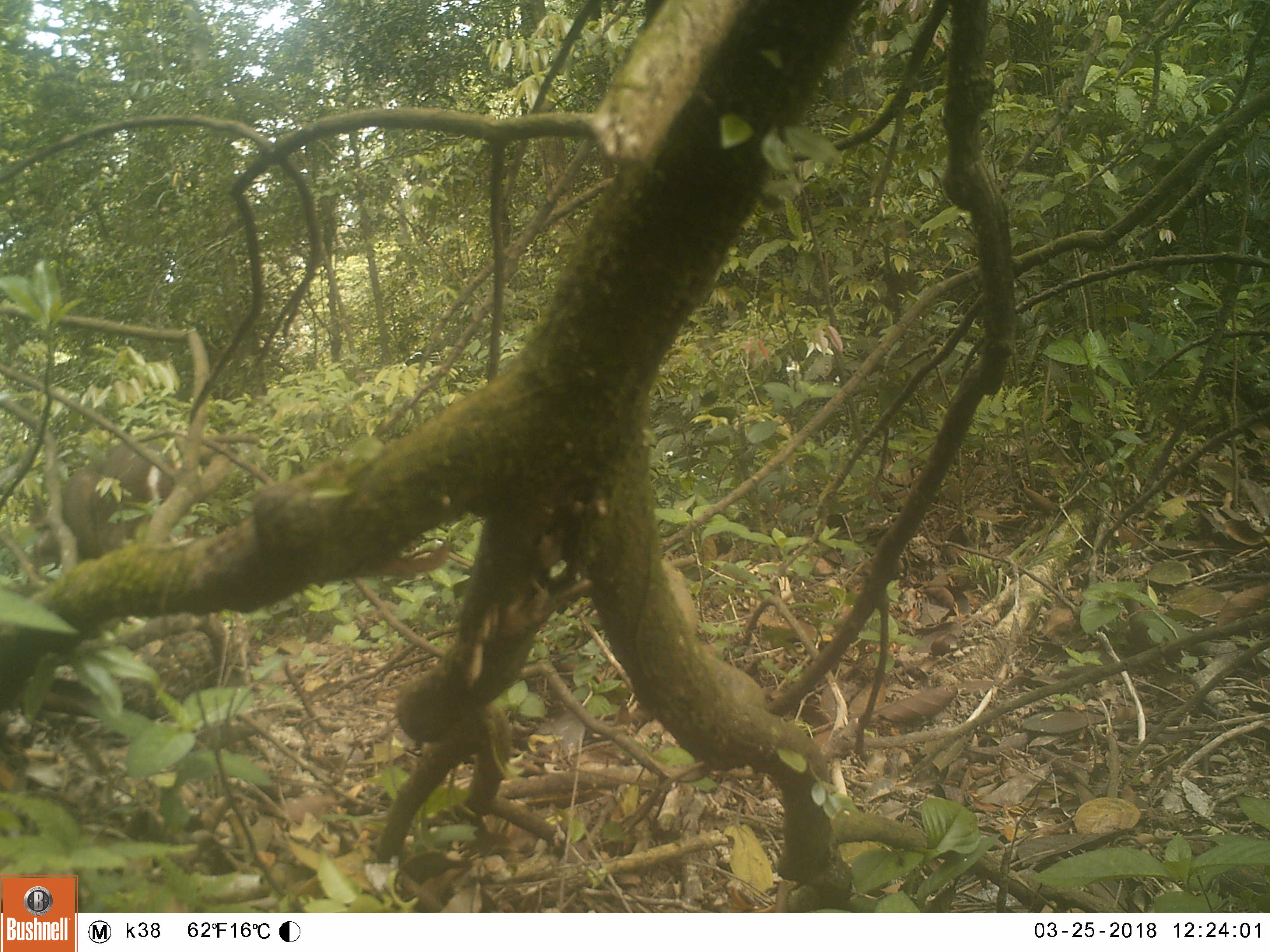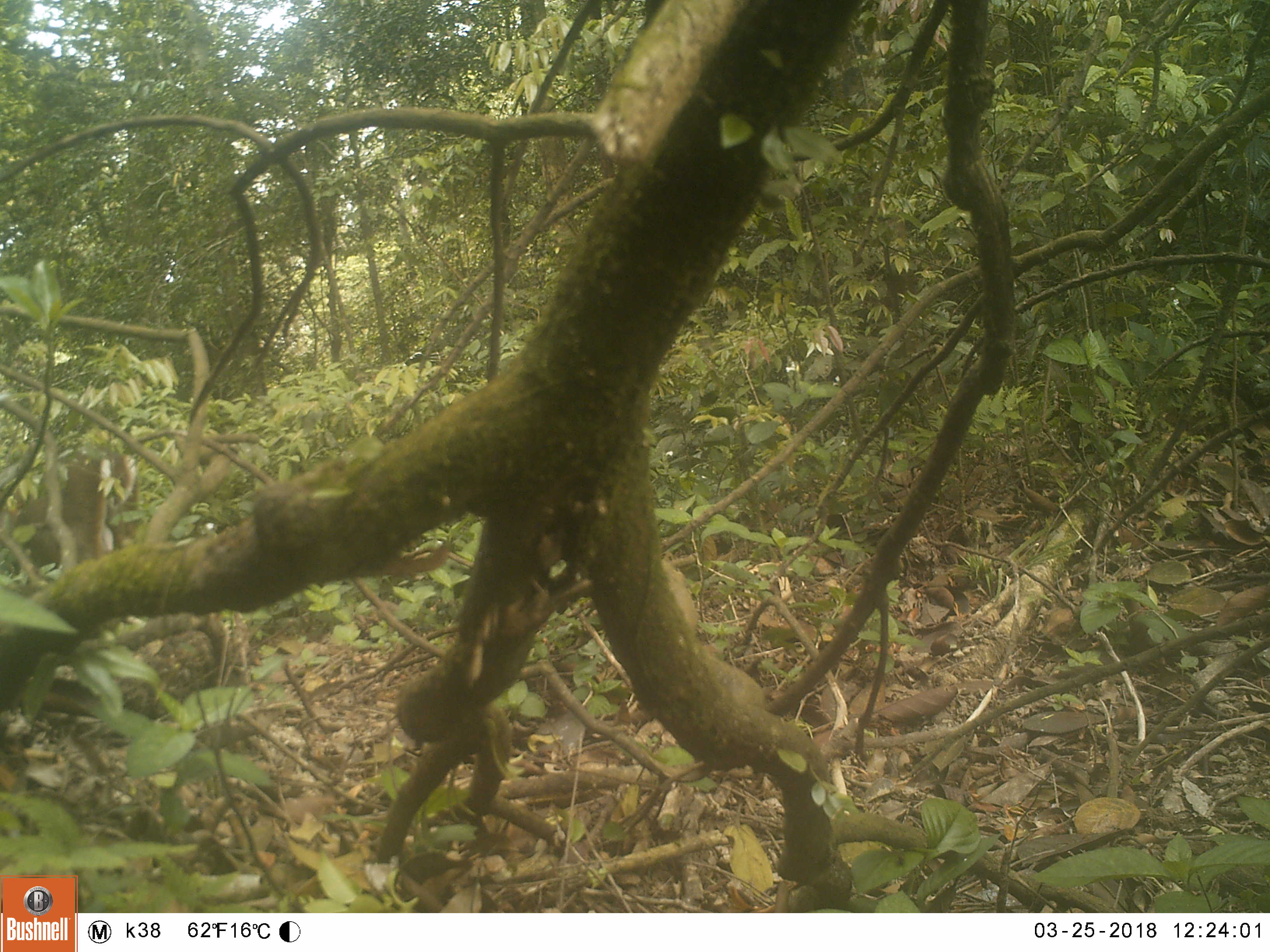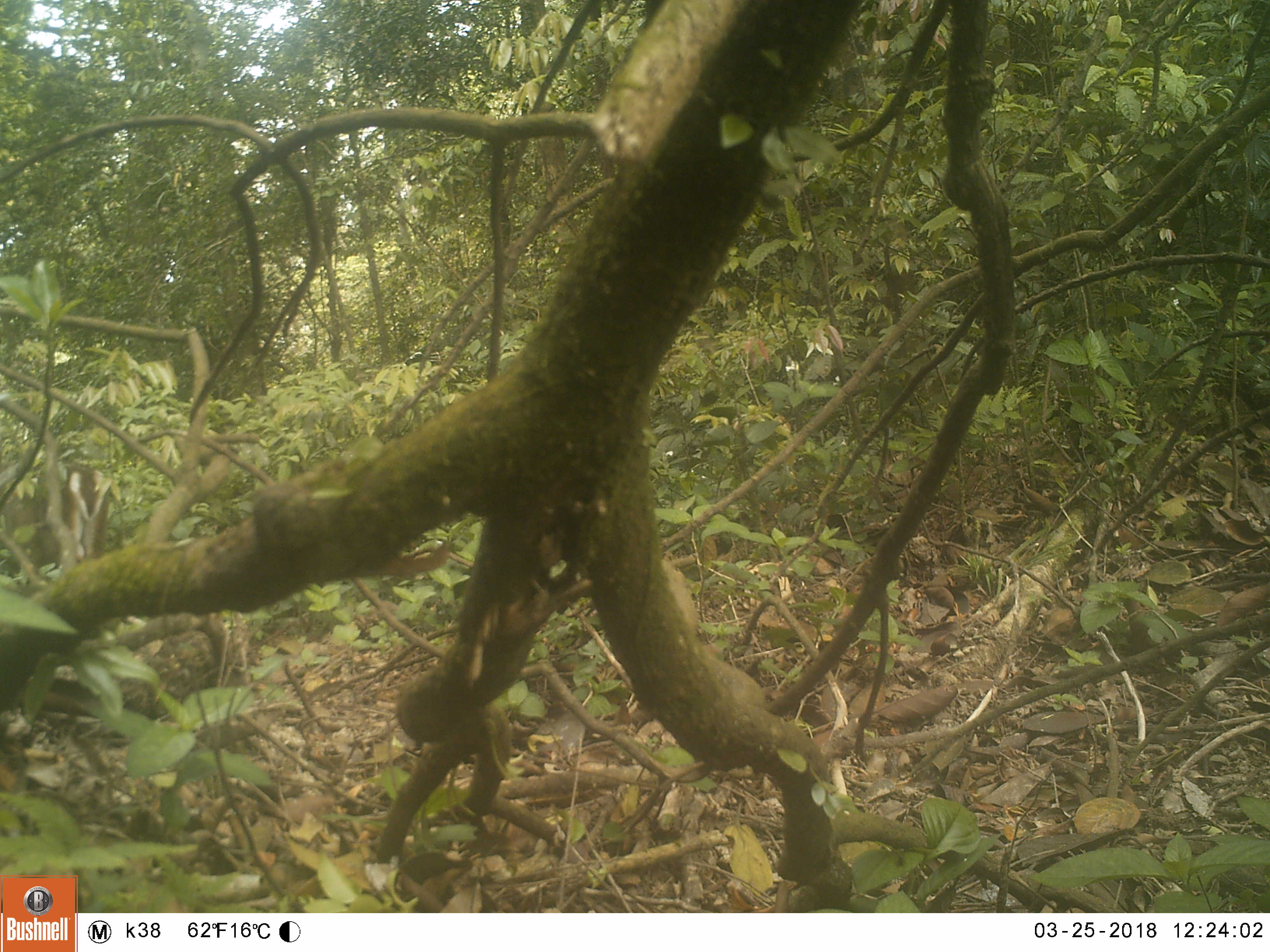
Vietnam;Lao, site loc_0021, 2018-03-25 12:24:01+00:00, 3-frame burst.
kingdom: Animalia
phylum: Chordata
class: Mammalia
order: Artiodactyla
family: Cervidae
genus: Muntiacus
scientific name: Muntiacus vuquangensis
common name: large-antlered muntjac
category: large antlered muntjac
Large antlered muntjac (large-antlered muntjac) (Muntiacus vuquangensis). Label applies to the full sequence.